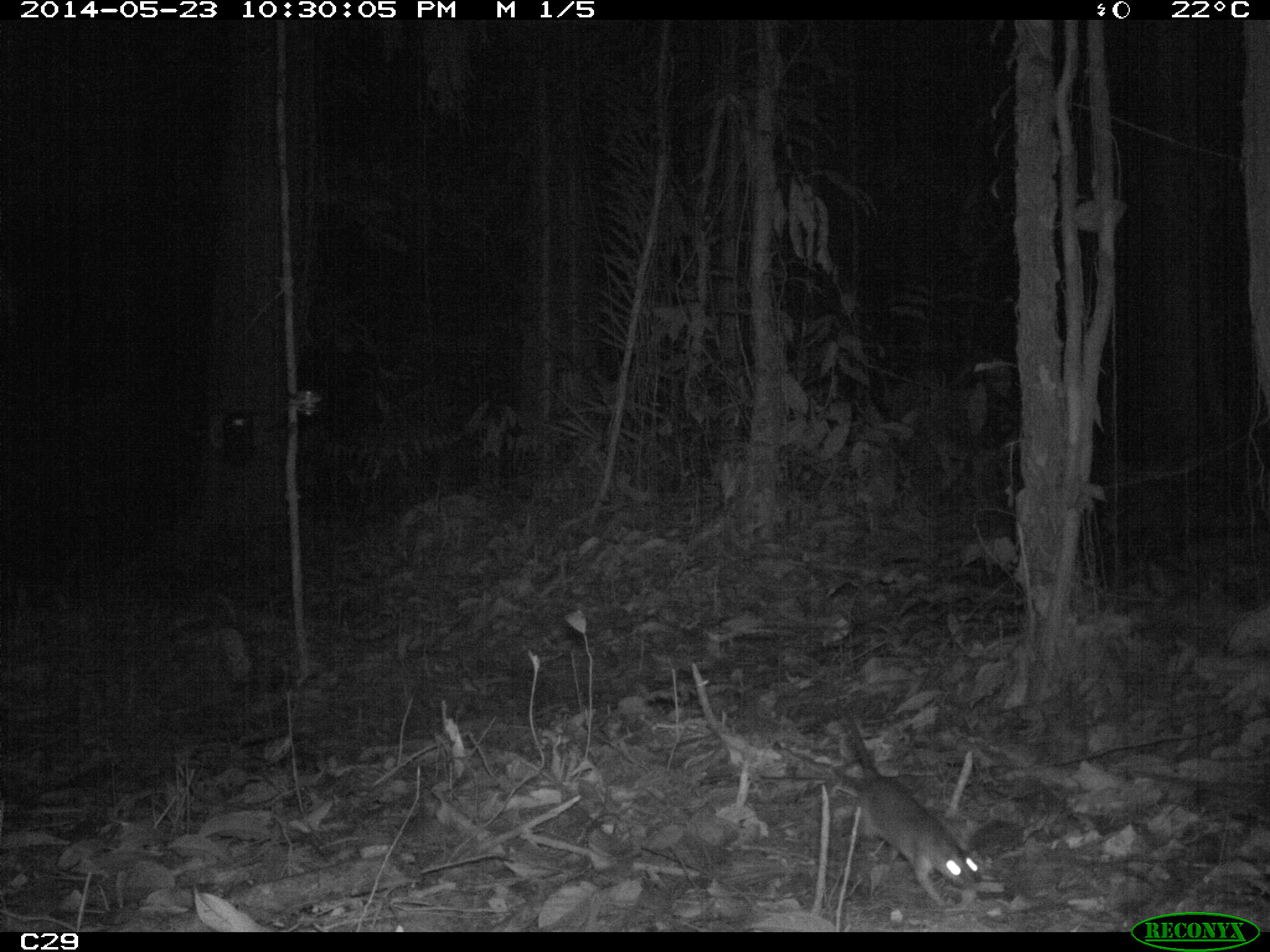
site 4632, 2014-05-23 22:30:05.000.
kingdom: Animalia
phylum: Chordata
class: Mammalia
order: Didelphimorphia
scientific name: Didelphimorphia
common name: opossum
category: unknown opossum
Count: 1.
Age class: adult.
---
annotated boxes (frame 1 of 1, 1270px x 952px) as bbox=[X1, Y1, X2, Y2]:
unknown opossum: bbox=[830, 697, 979, 907]